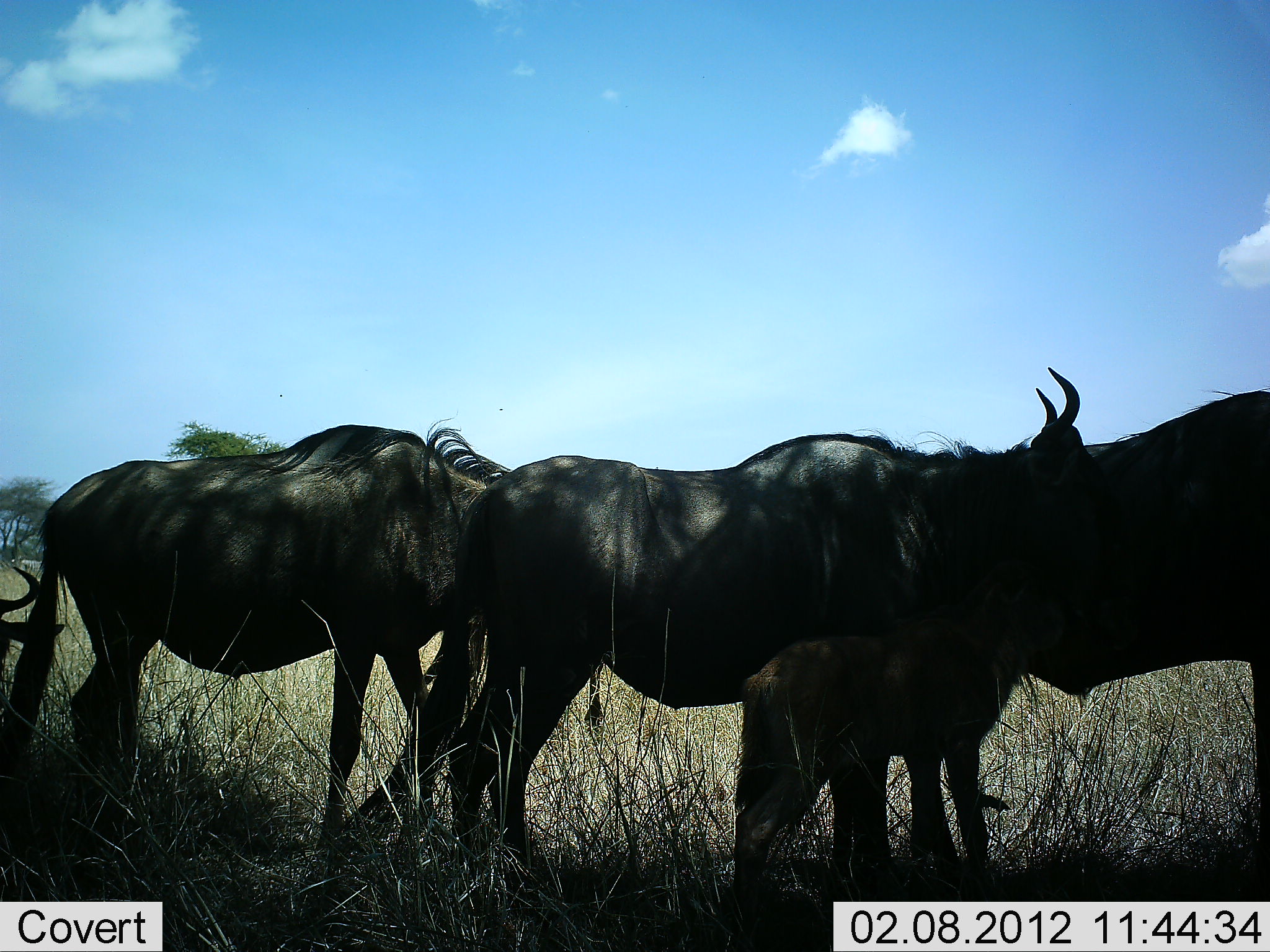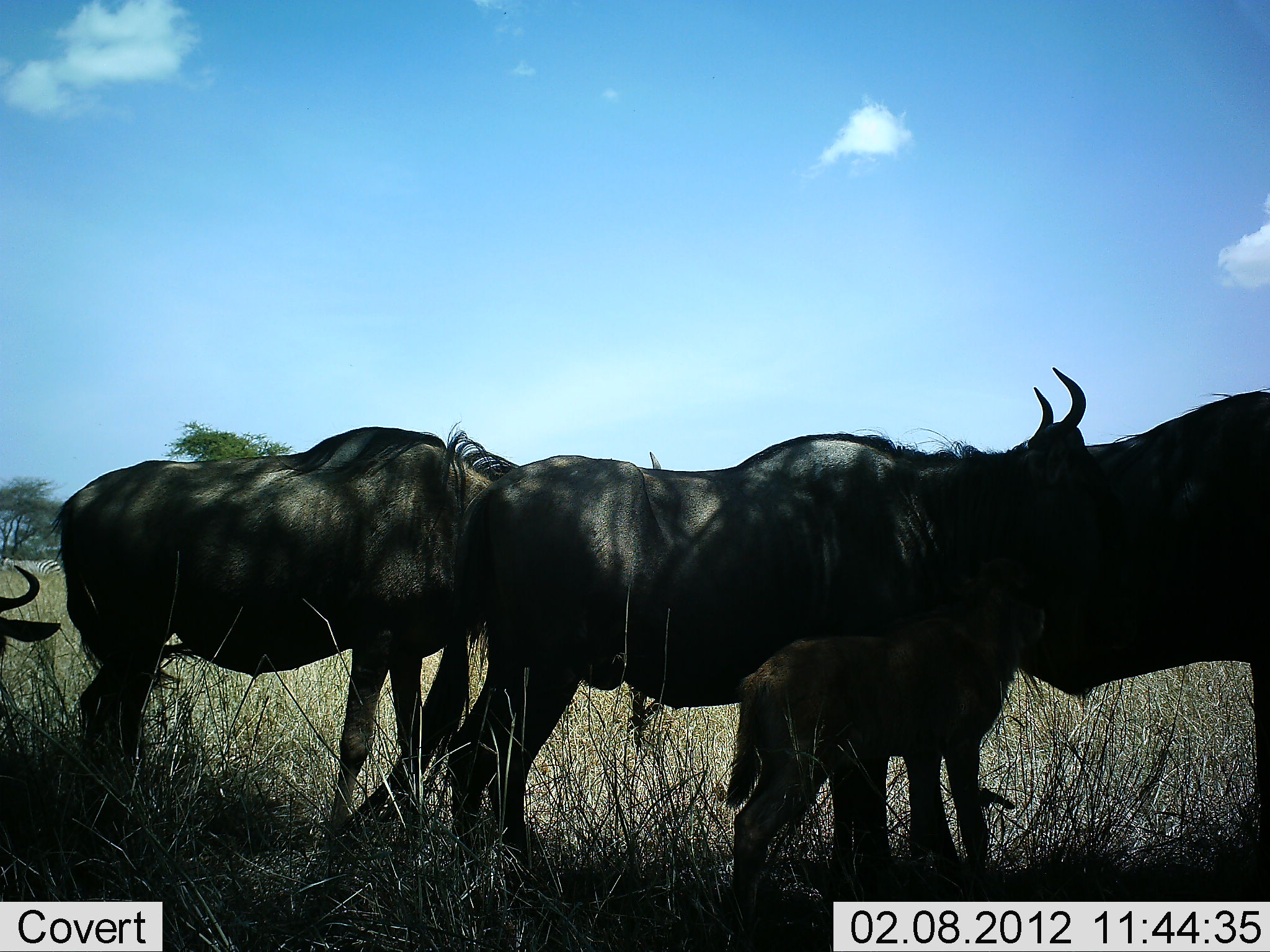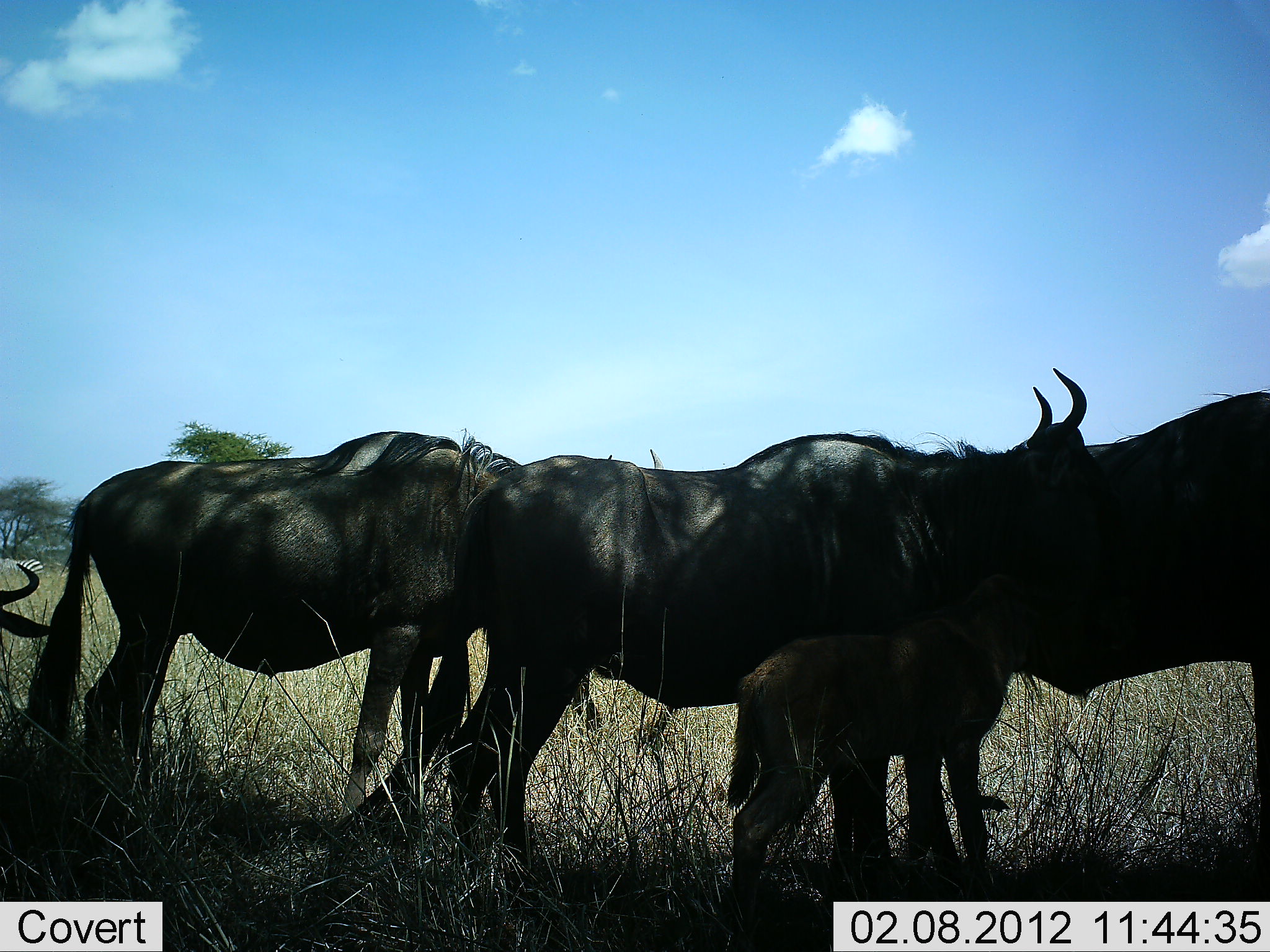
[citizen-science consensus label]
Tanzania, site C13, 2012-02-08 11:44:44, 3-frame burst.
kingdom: Animalia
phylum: Chordata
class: Mammalia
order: Artiodactyla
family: Bovidae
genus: Connochaetes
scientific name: Connochaetes taurinus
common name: blue wildebeest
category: wildebeest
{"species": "wildebeest (blue wildebeest) (Connochaetes taurinus)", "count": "5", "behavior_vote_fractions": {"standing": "100%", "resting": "56%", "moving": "0%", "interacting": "0%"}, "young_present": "81%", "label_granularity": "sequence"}